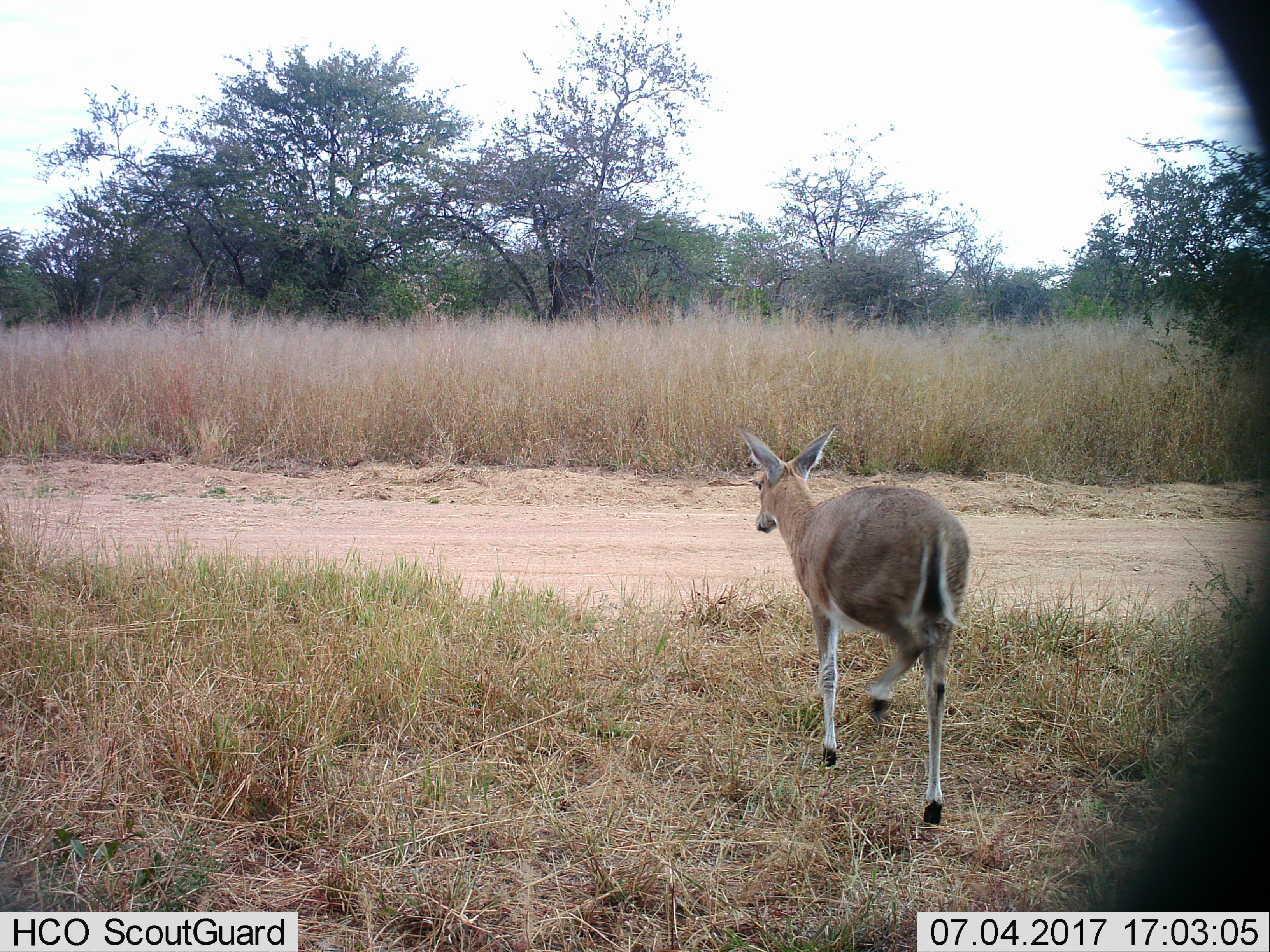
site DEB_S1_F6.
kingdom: Animalia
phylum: Chordata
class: Mammalia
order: Artiodactyla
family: Bovidae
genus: Sylvicapra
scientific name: Sylvicapra grimmia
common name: common duiker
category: duikercommongrey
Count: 1.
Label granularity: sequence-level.